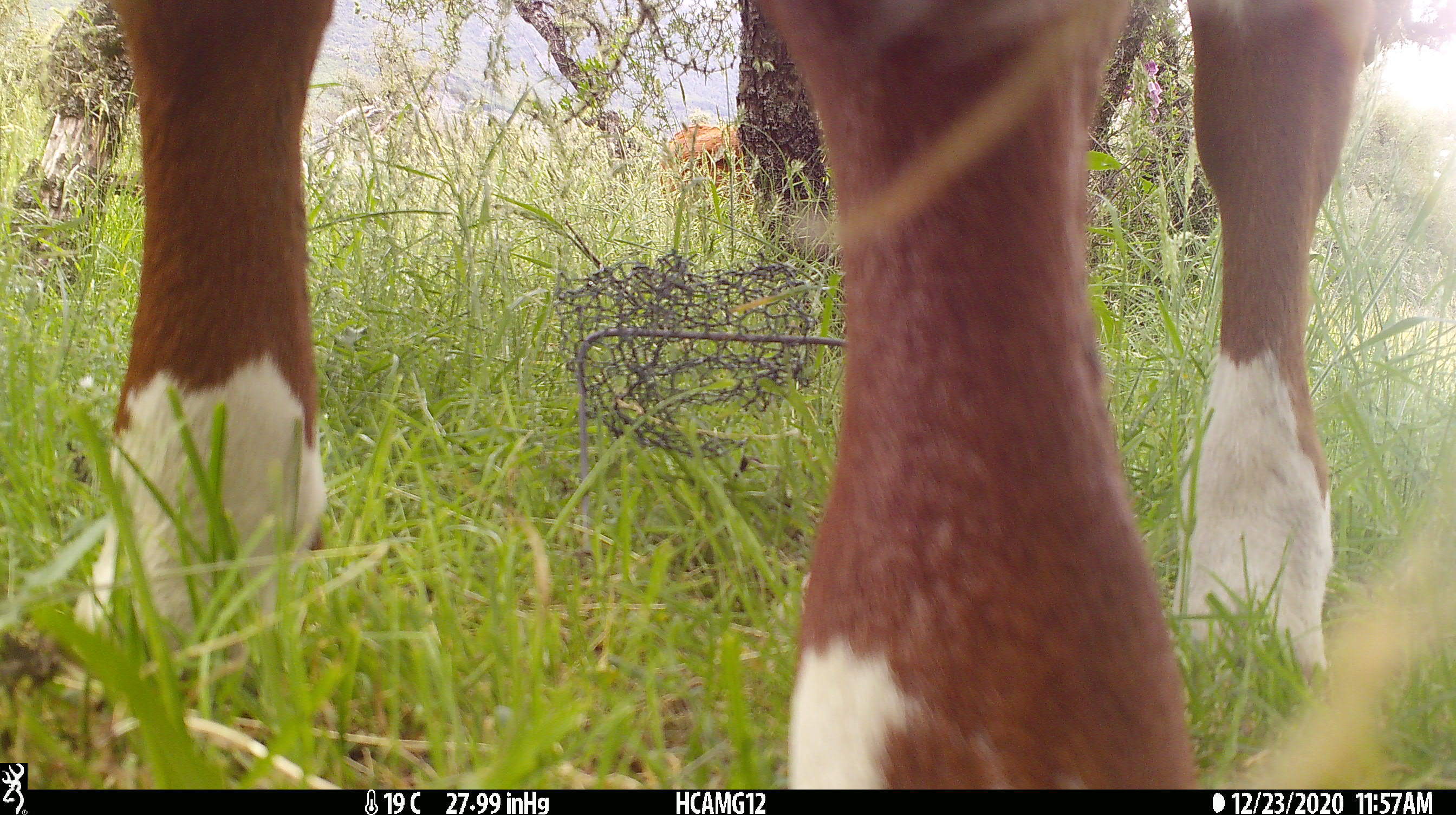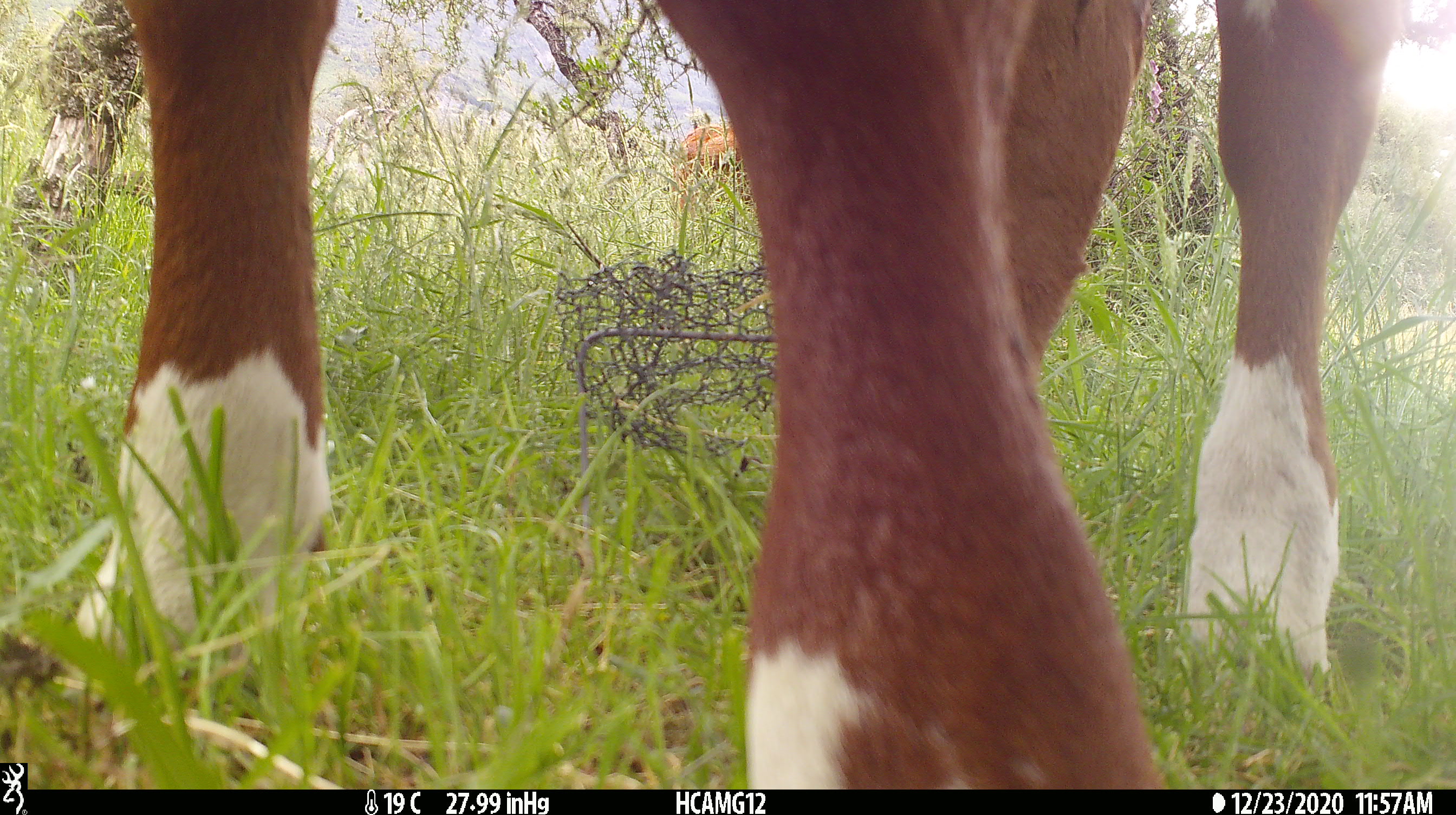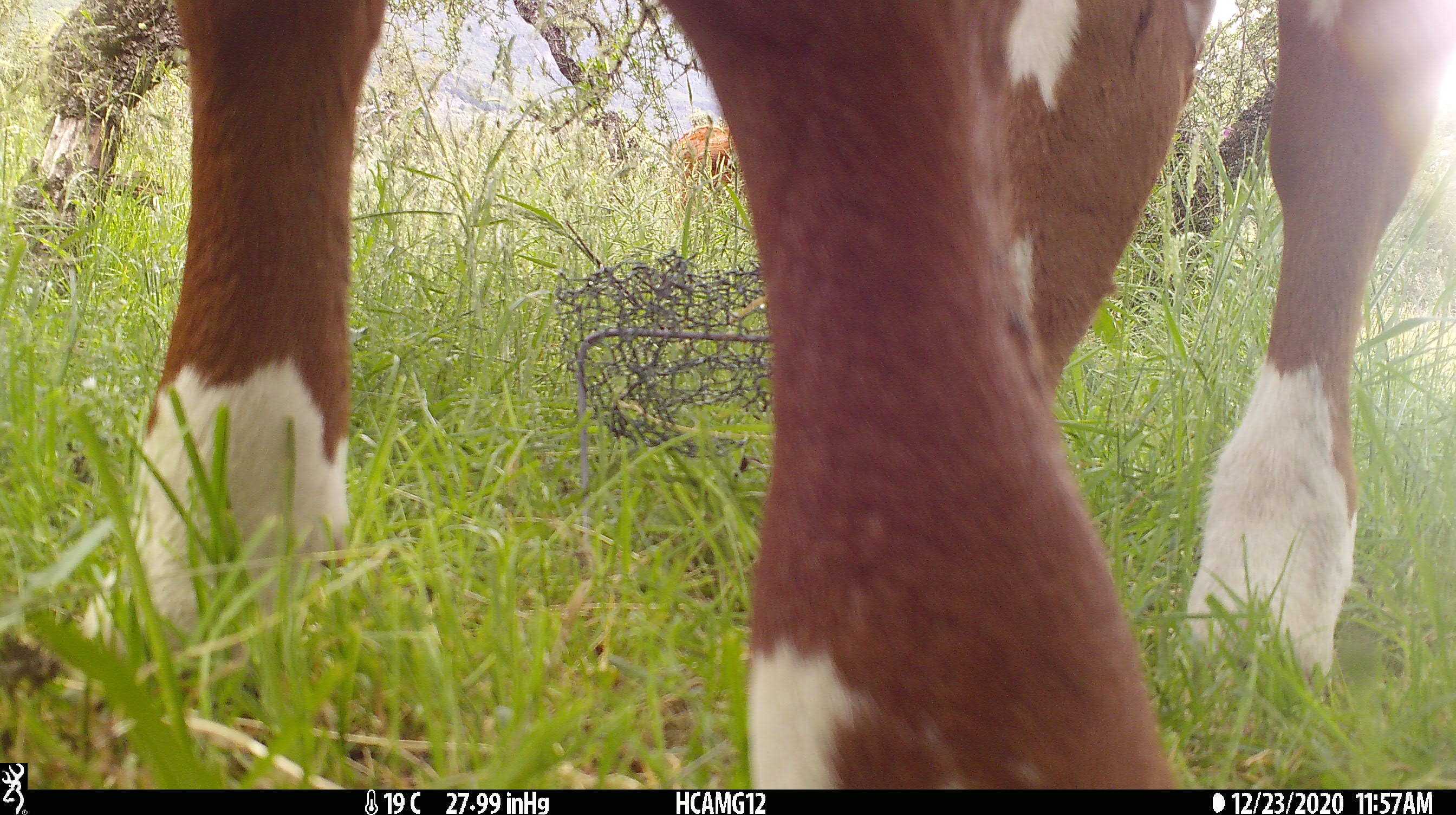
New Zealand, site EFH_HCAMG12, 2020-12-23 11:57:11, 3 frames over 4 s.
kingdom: Animalia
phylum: Chordata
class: Mammalia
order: Artiodactyla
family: Bovidae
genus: Bos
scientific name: Bos taurus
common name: domestic cow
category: cow